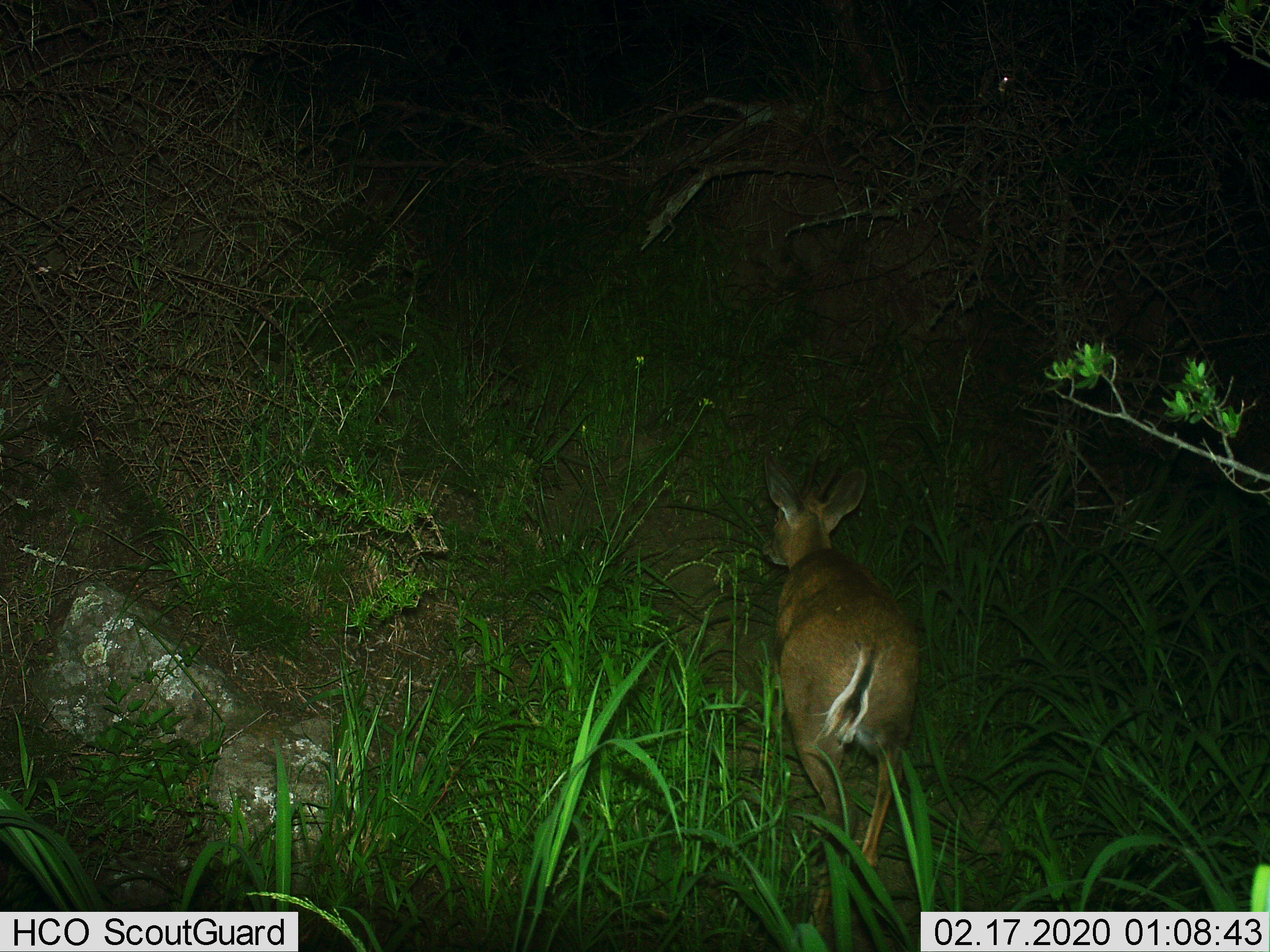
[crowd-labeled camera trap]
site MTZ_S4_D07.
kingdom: Animalia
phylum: Chordata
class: Mammalia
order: Artiodactyla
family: Bovidae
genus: Sylvicapra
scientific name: Sylvicapra grimmia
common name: common duiker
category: duikercommongrey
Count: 1.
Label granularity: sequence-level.